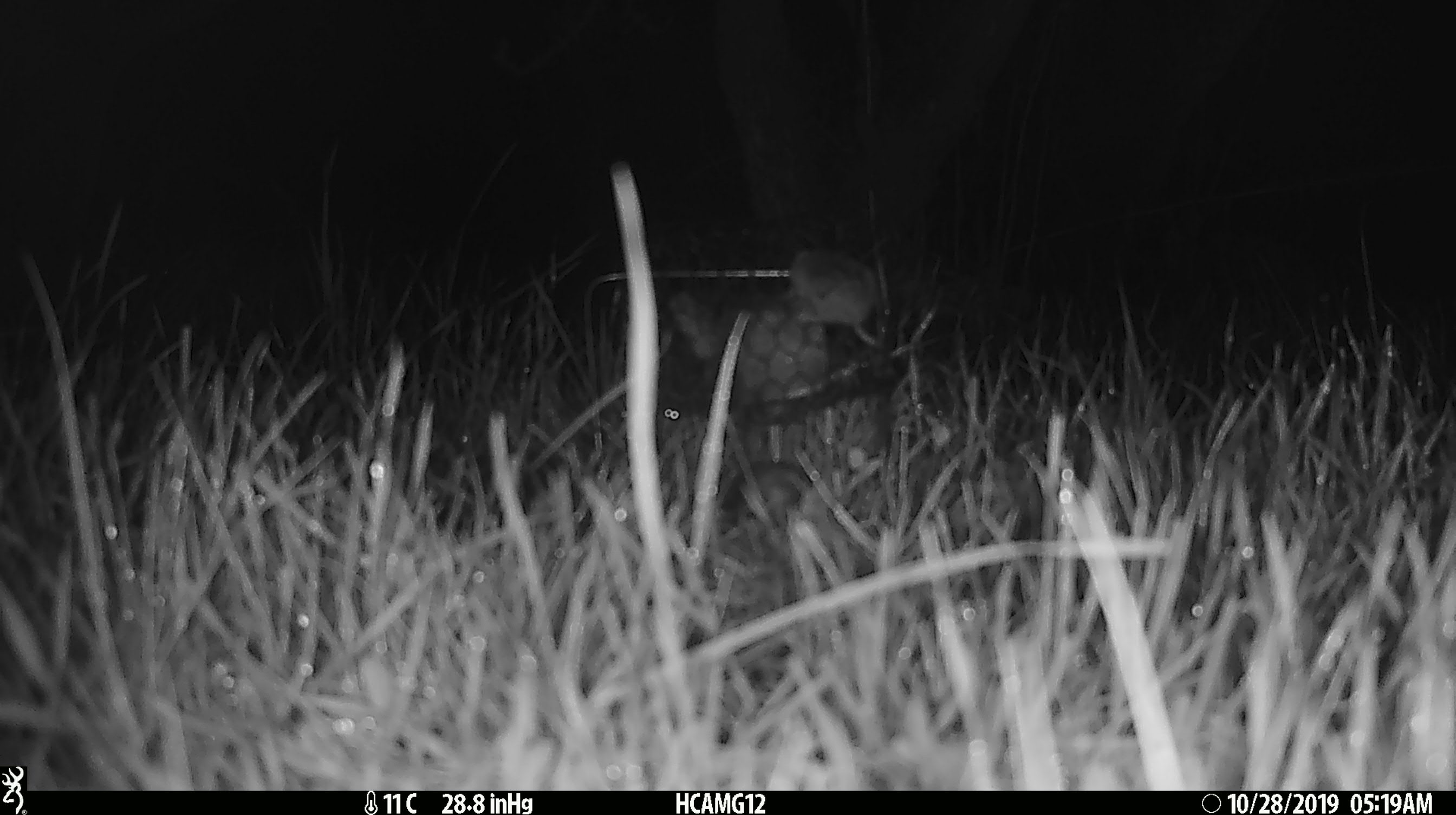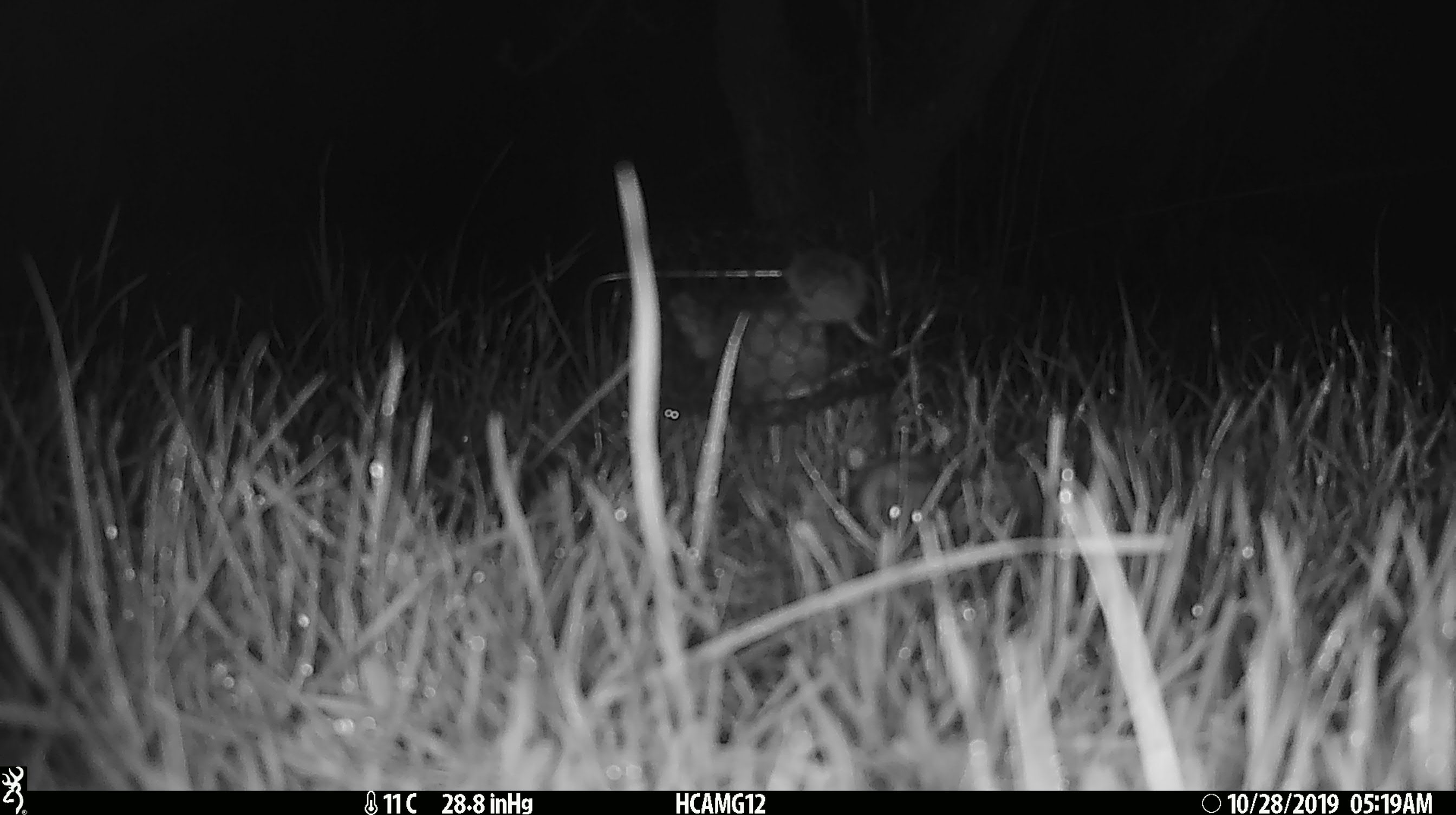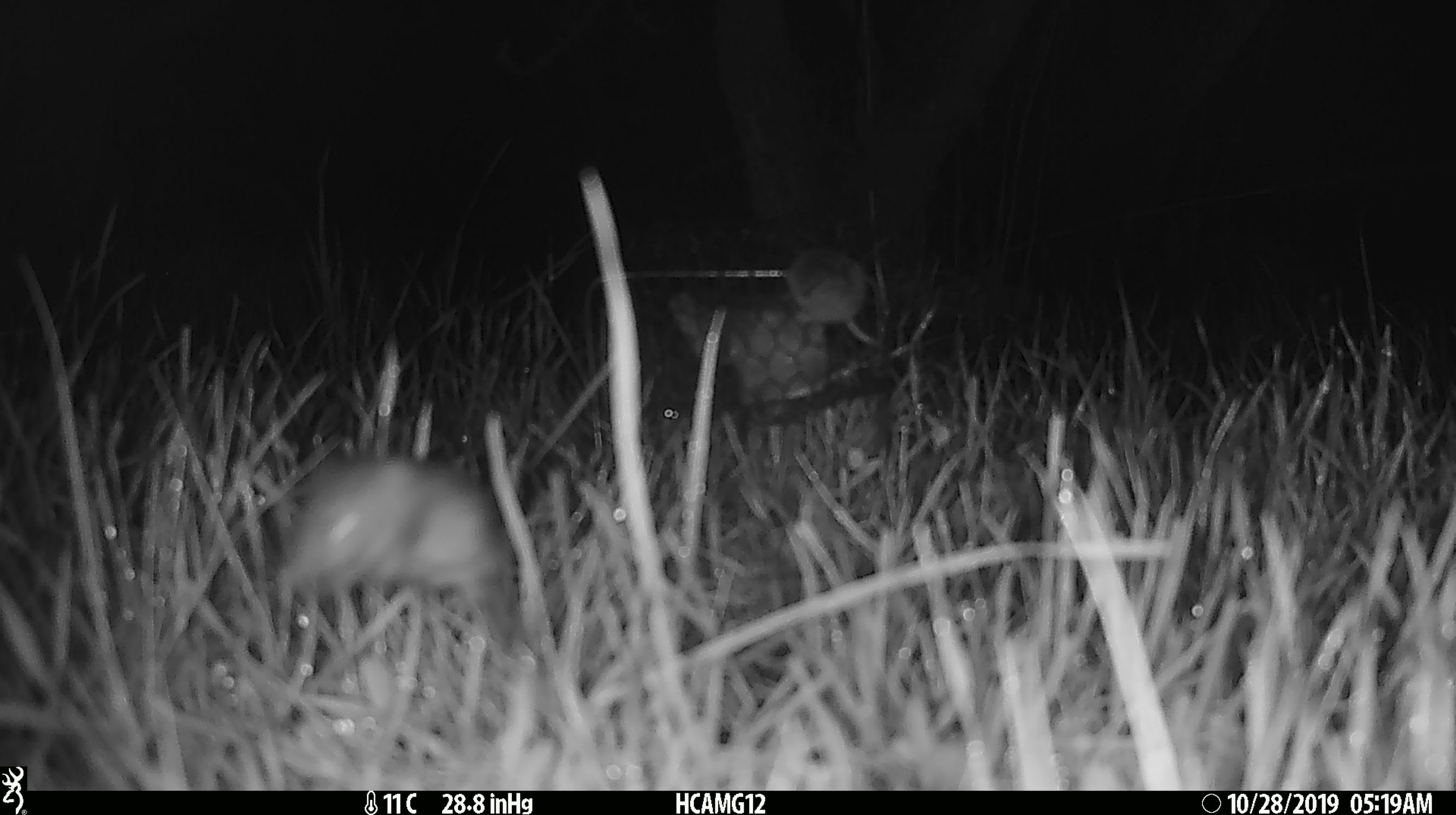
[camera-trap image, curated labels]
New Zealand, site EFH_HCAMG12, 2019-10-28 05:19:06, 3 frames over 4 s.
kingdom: Animalia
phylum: Chordata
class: Mammalia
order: Rodentia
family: Muridae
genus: Mus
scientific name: Mus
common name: mouse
Mouse (Mus).